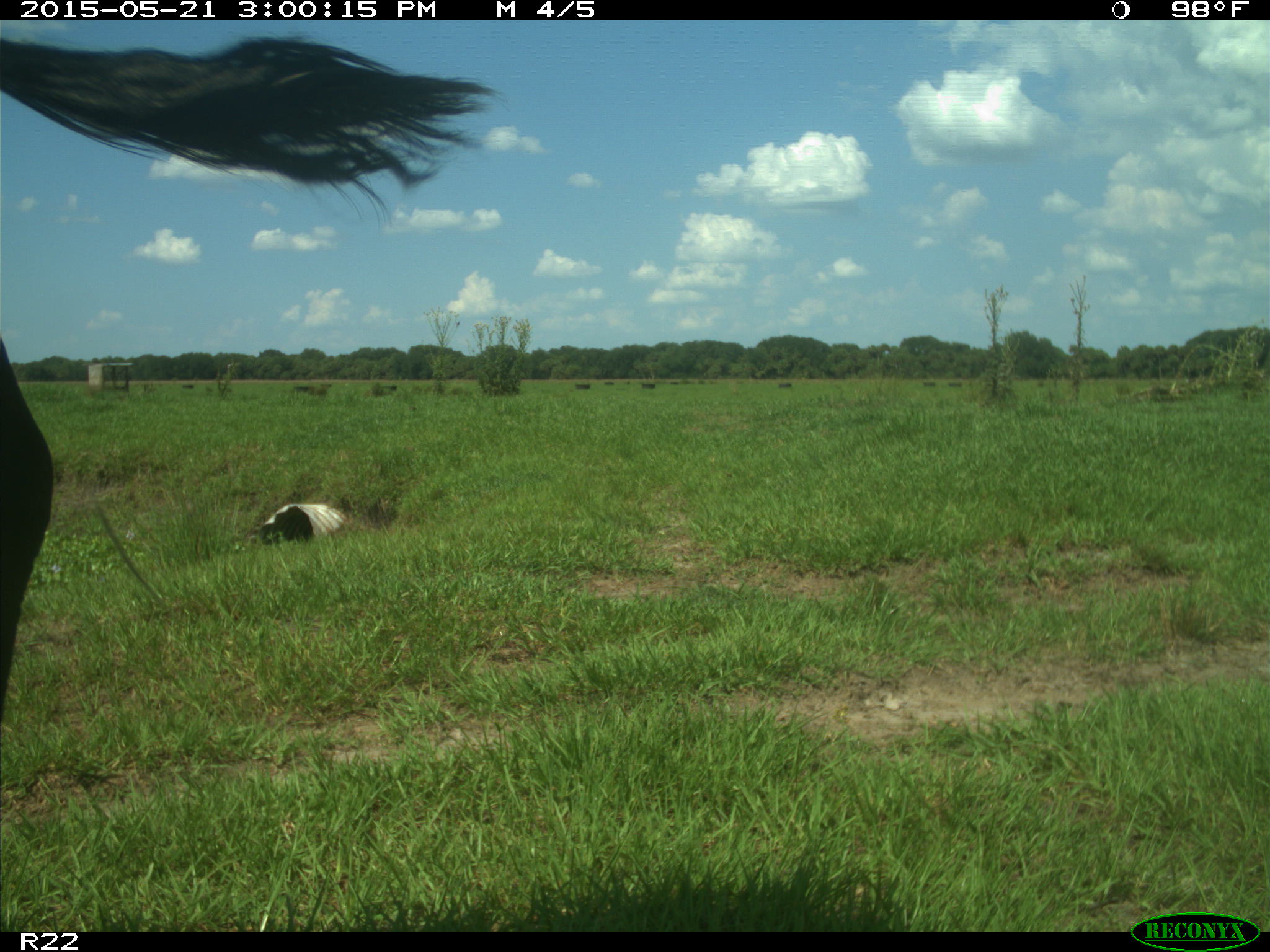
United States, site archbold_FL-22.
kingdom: Animalia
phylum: Chordata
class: Mammalia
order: Artiodactyla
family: Bovidae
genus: Bos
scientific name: Bos taurus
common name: domestic cow